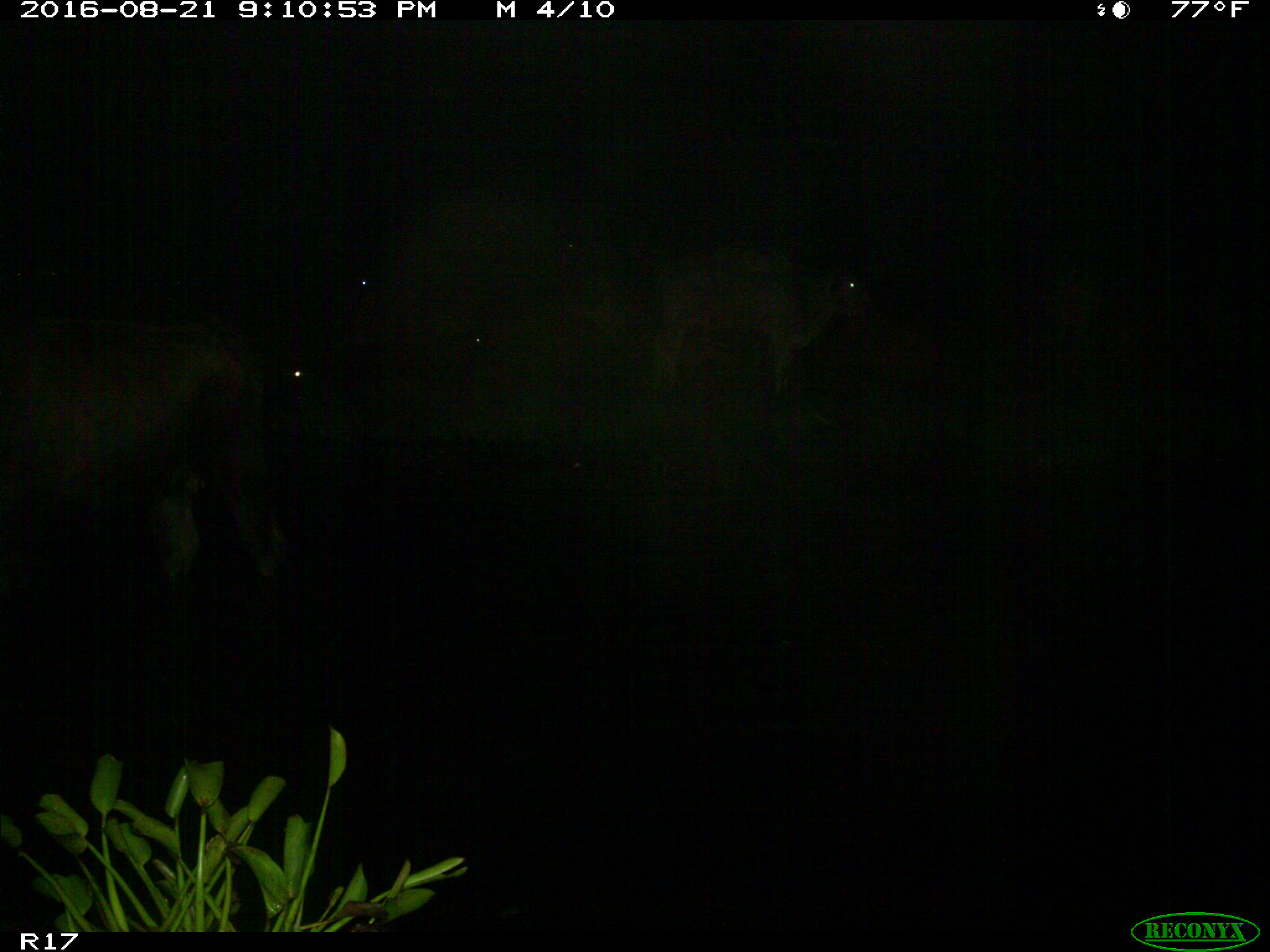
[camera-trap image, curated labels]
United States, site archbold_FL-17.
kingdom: Animalia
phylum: Chordata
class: Mammalia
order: Artiodactyla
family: Bovidae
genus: Bos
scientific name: Bos taurus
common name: domestic cow